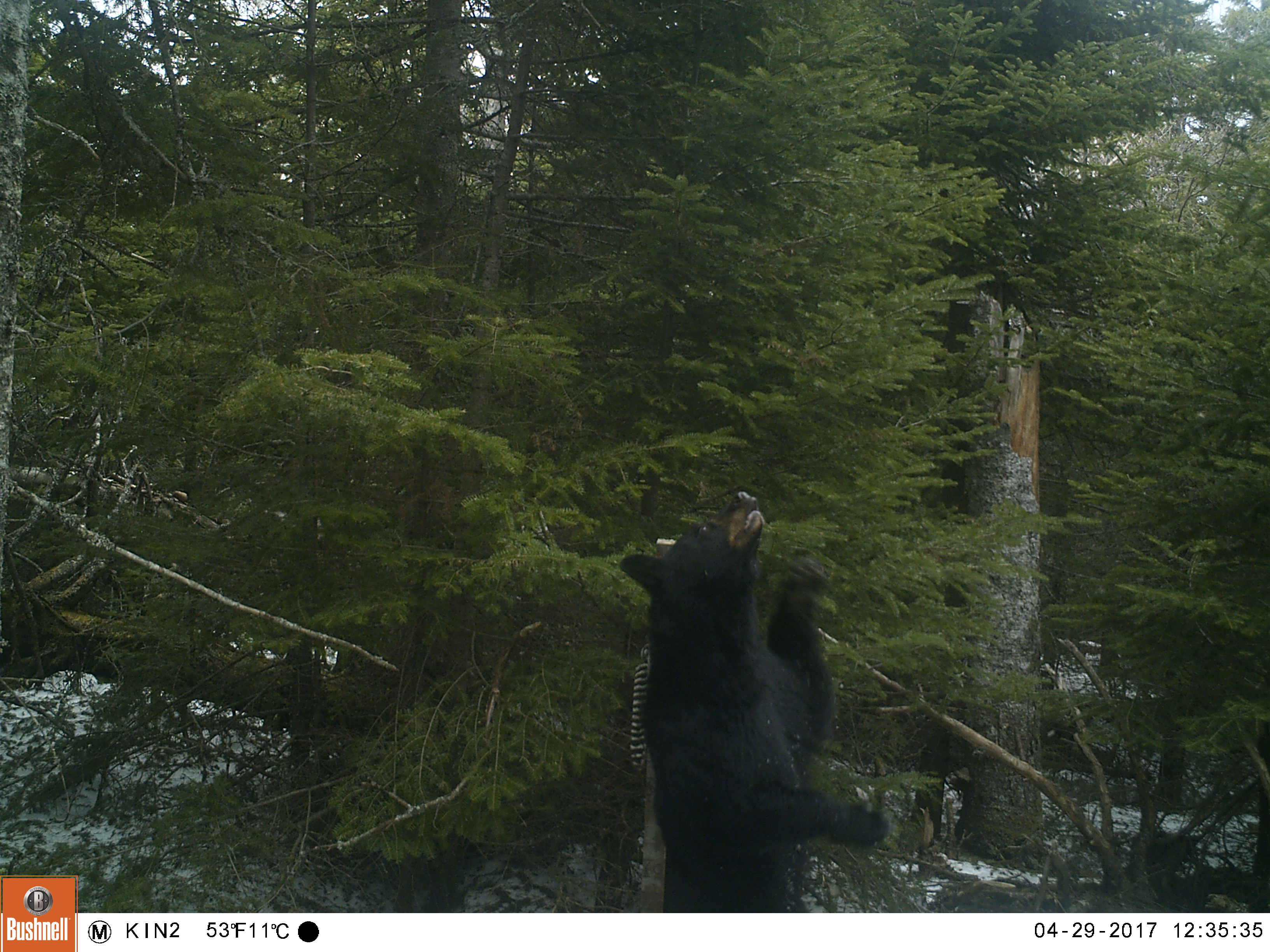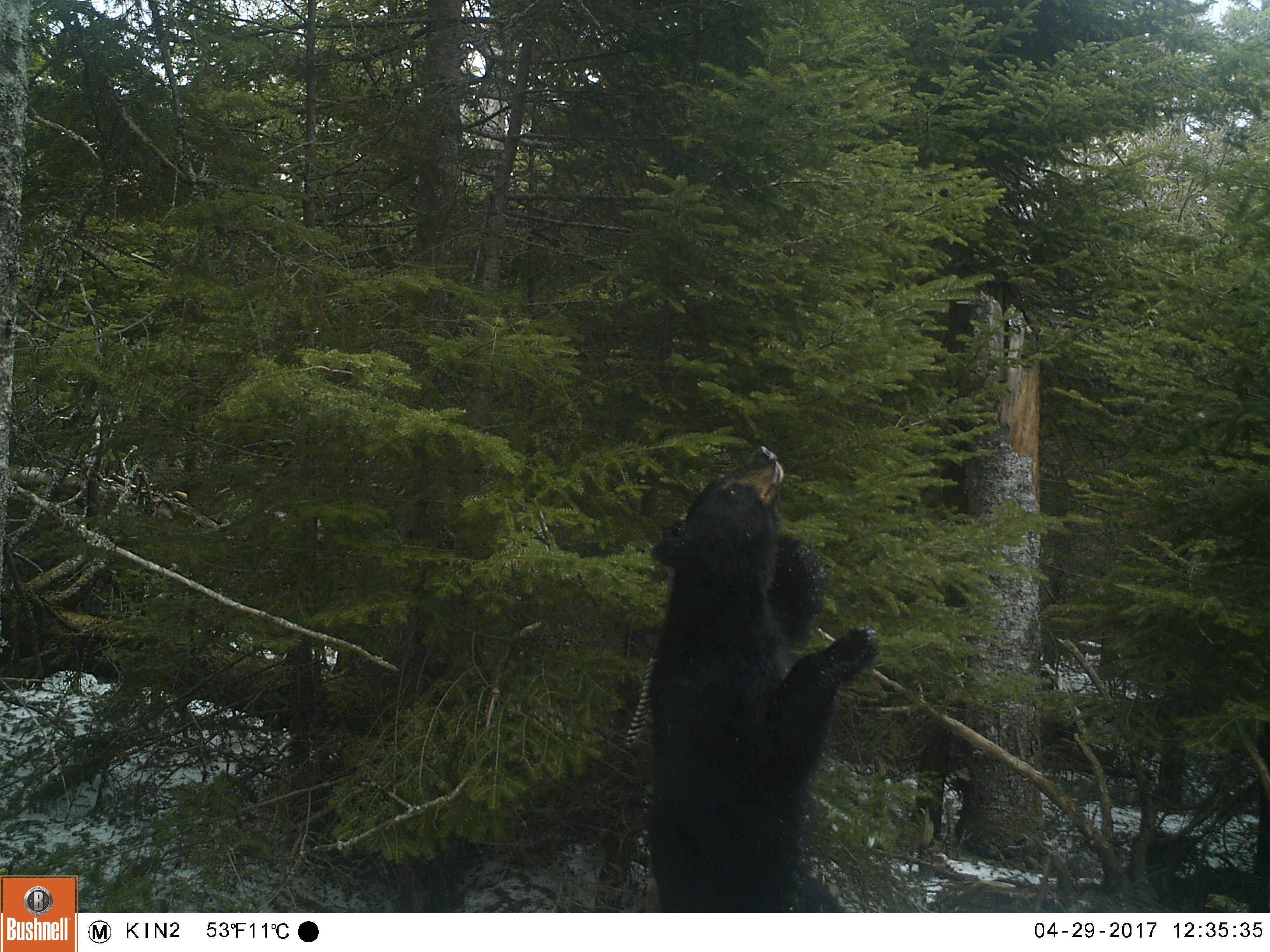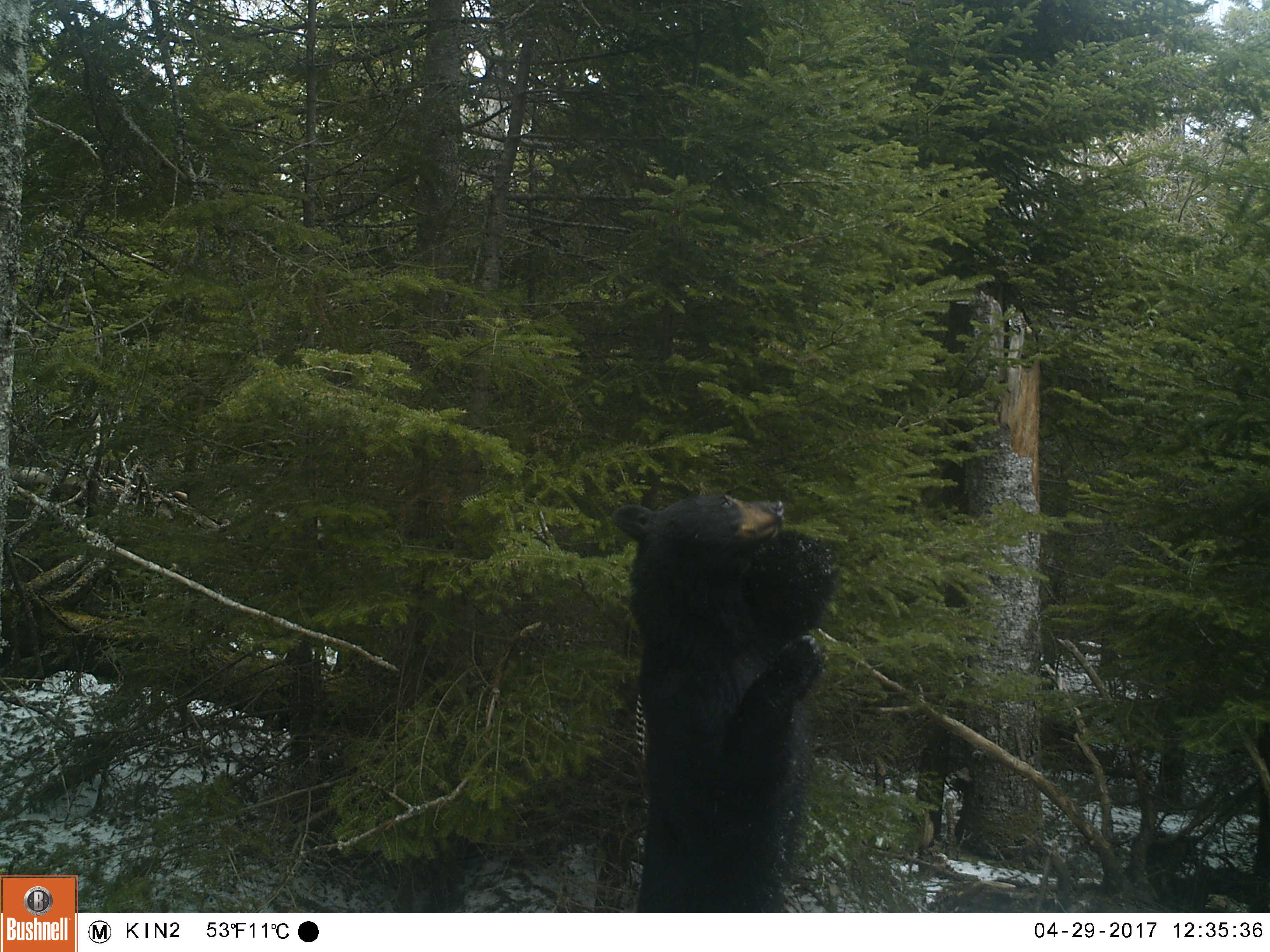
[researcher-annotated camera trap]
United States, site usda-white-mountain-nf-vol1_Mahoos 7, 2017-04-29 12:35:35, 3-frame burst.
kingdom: Animalia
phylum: Chordata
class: Mammalia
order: Carnivora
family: Ursidae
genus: Ursus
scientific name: Ursus americanus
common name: black bear